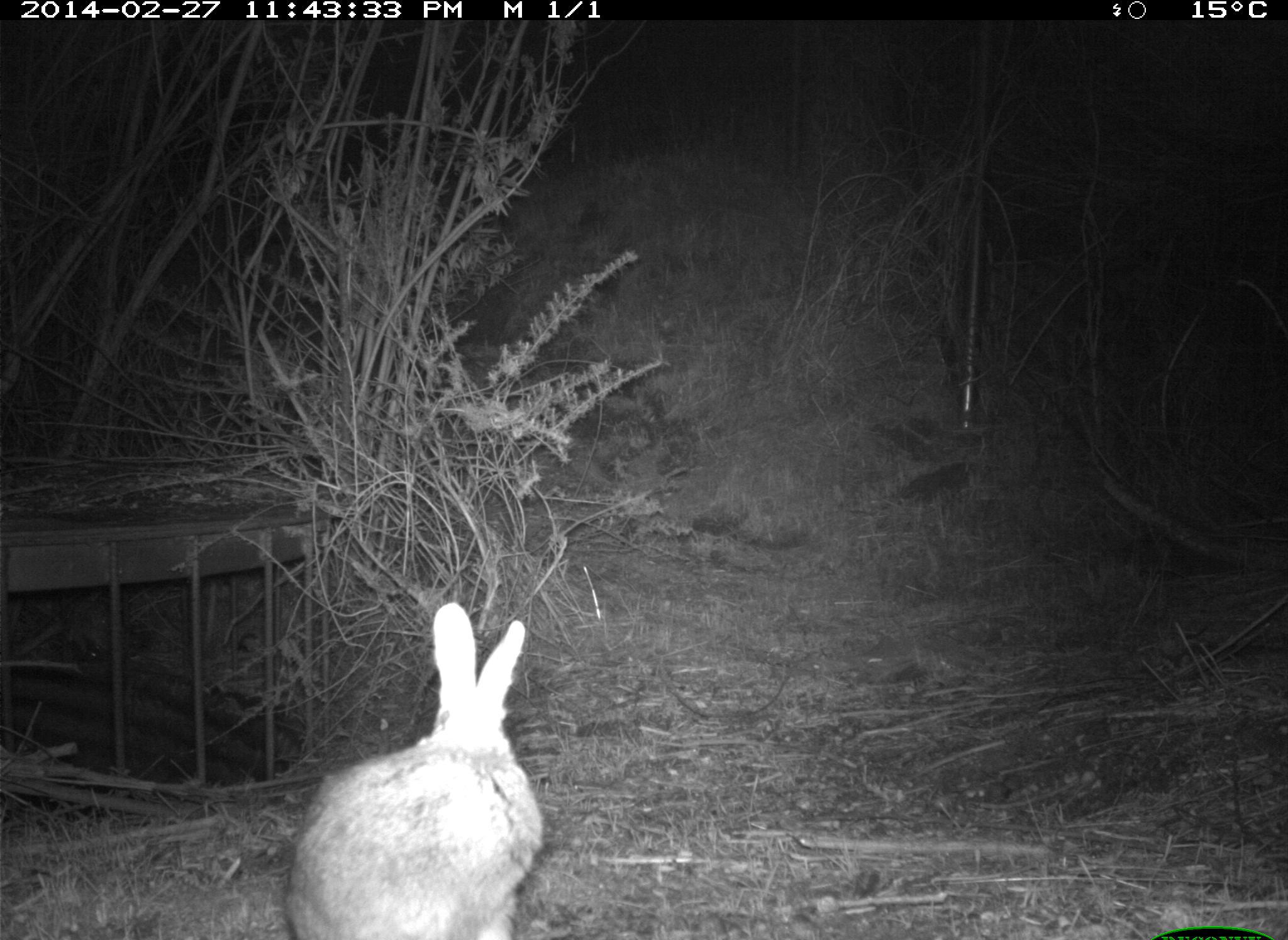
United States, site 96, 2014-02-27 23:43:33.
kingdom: Animalia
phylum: Chordata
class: Mammalia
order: Lagomorpha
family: Leporidae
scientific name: Leporidae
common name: rabbits and hares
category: rabbit